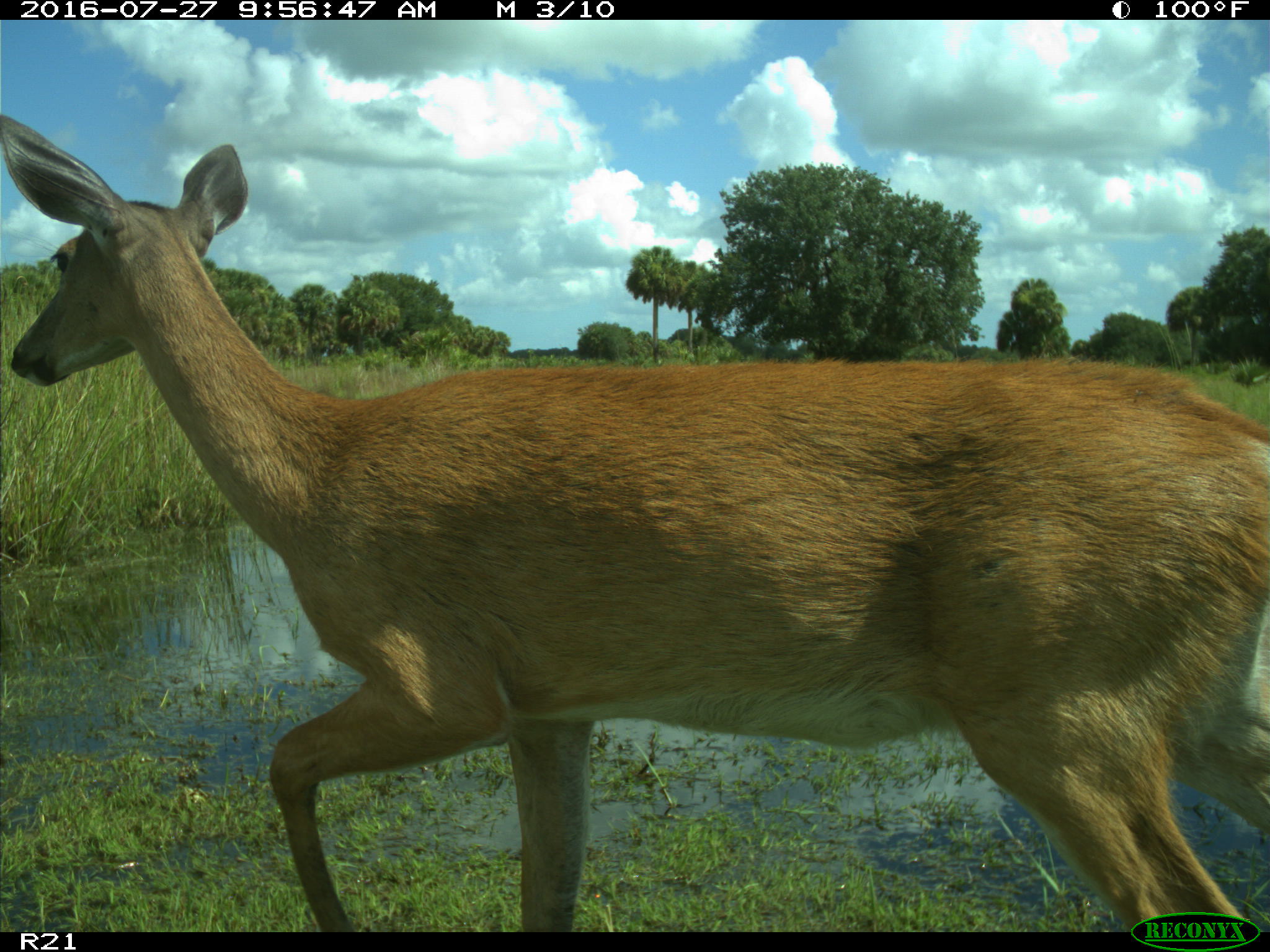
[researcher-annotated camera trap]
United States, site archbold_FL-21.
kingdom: Animalia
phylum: Chordata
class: Mammalia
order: Artiodactyla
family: Cervidae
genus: Odocoileus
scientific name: Odocoileus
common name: deer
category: unidentified deer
Unidentified deer (deer) (Odocoileus).